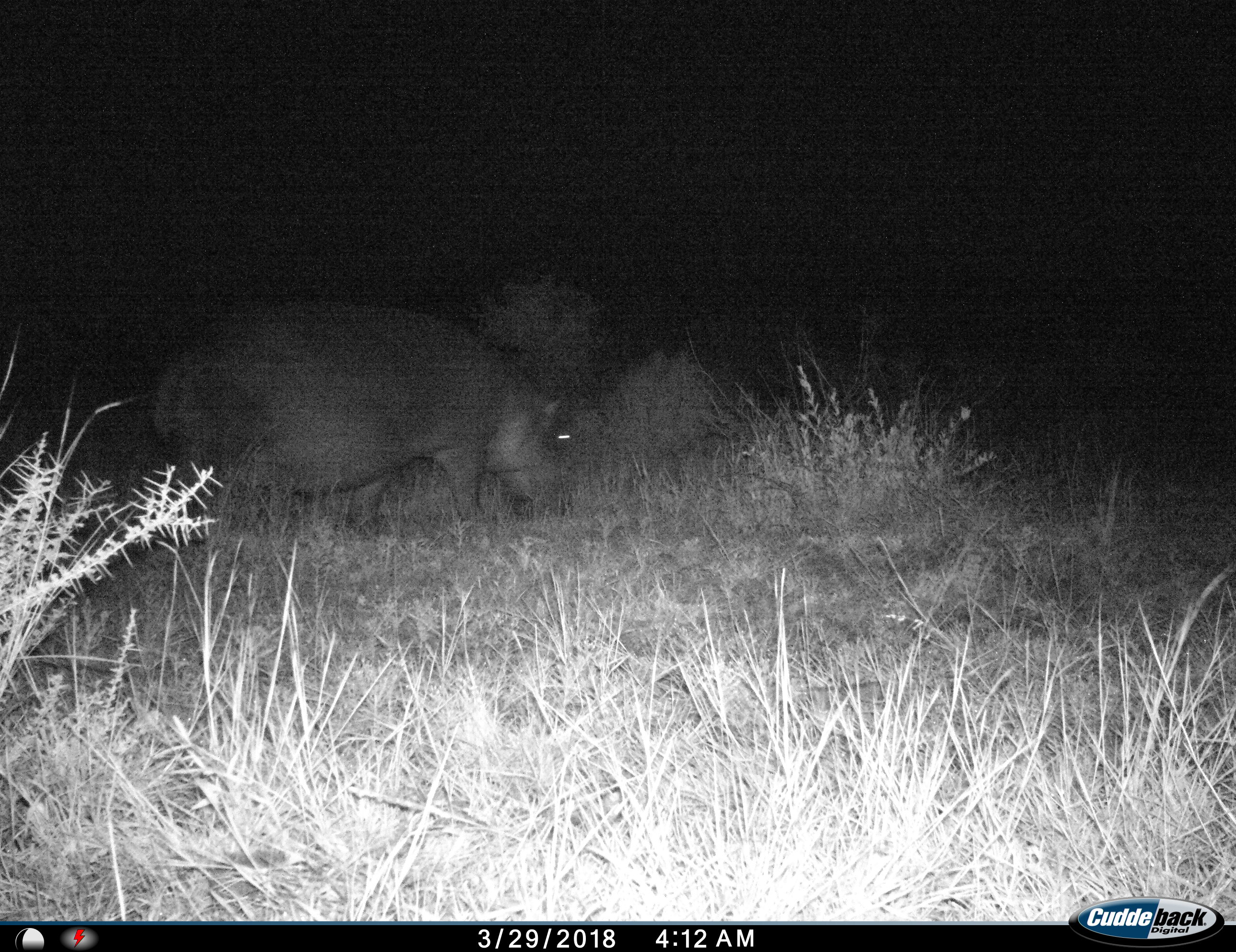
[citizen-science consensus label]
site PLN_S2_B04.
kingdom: Animalia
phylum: Chordata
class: Mammalia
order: Artiodactyla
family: Hippopotamidae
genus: Hippopotamus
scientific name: Hippopotamus amphibius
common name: hippopotamus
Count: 1.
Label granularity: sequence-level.